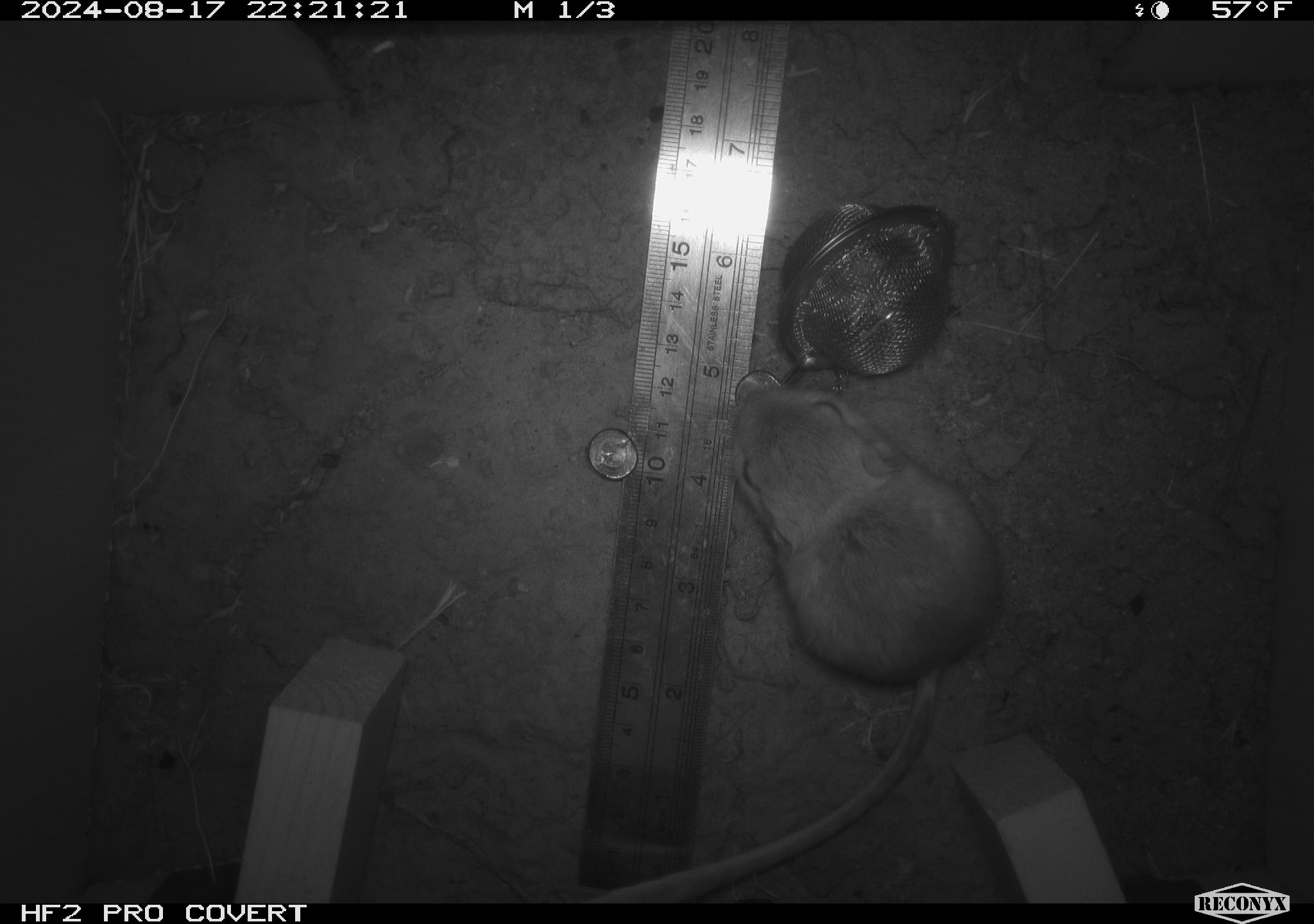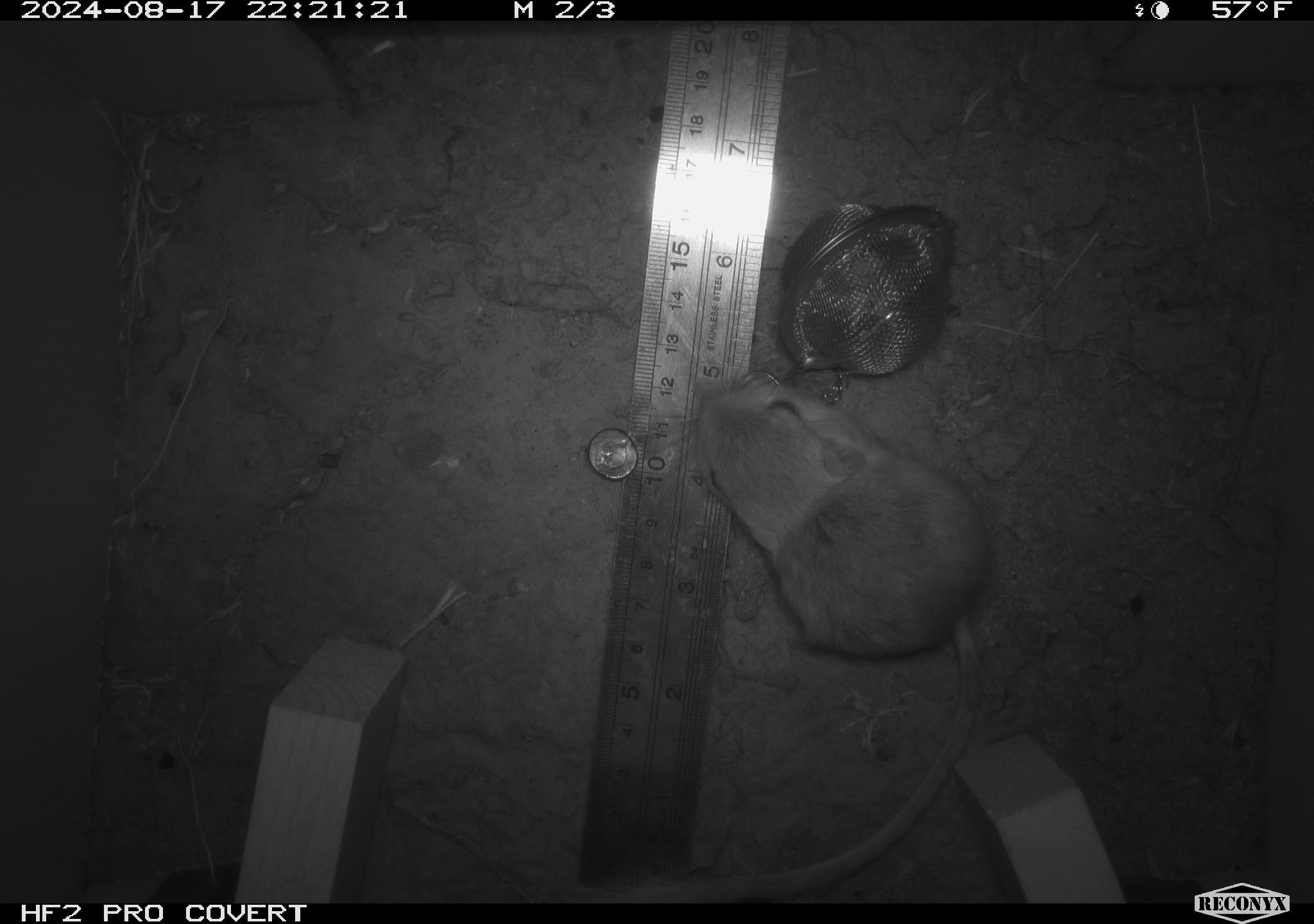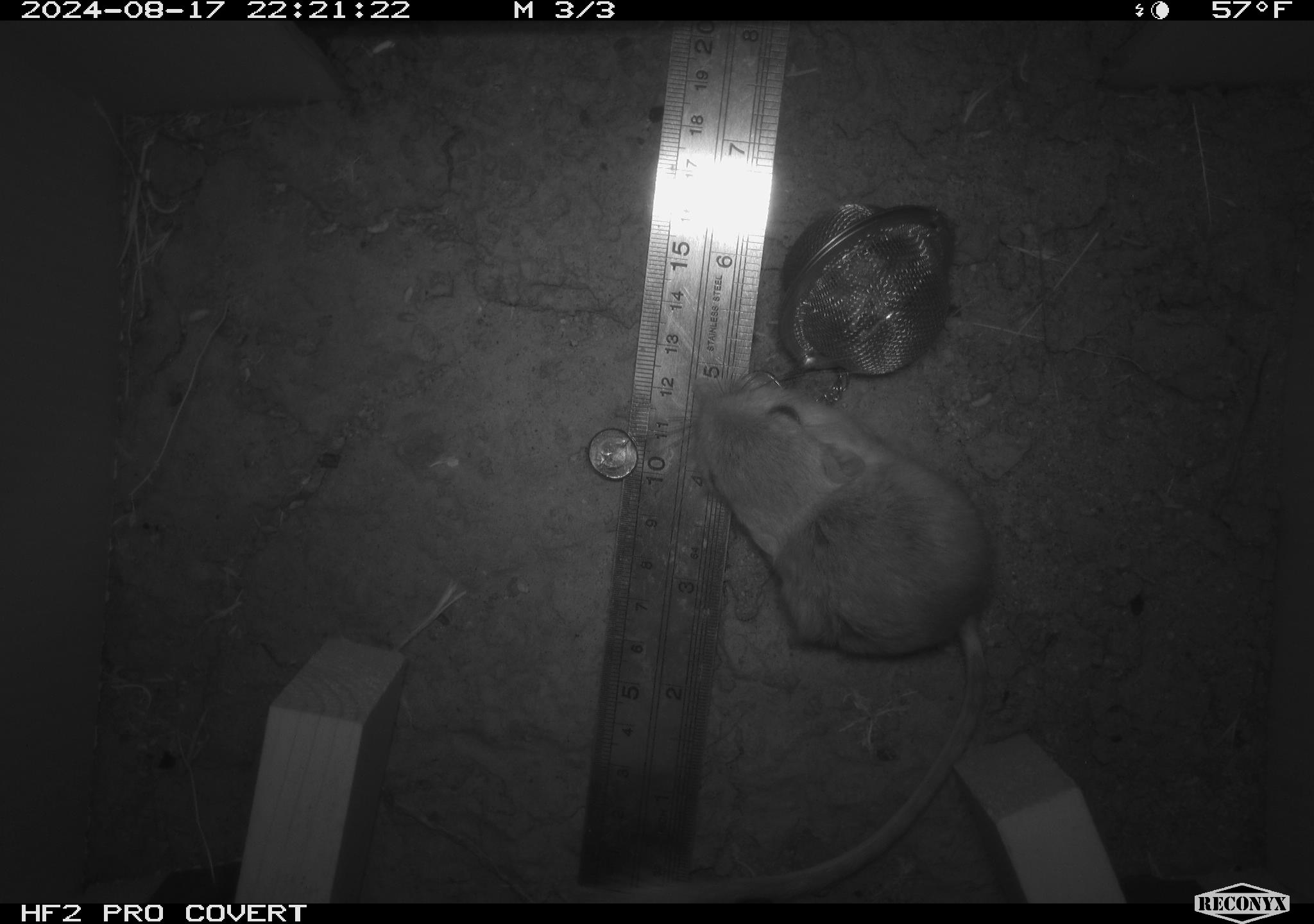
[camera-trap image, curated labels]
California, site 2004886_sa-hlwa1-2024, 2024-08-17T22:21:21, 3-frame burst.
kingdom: Animalia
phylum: Chordata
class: Mammalia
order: Rodentia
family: Heteromyidae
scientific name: Heteromyidae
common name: kangaroo rats and pocket mice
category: heteromyidae family